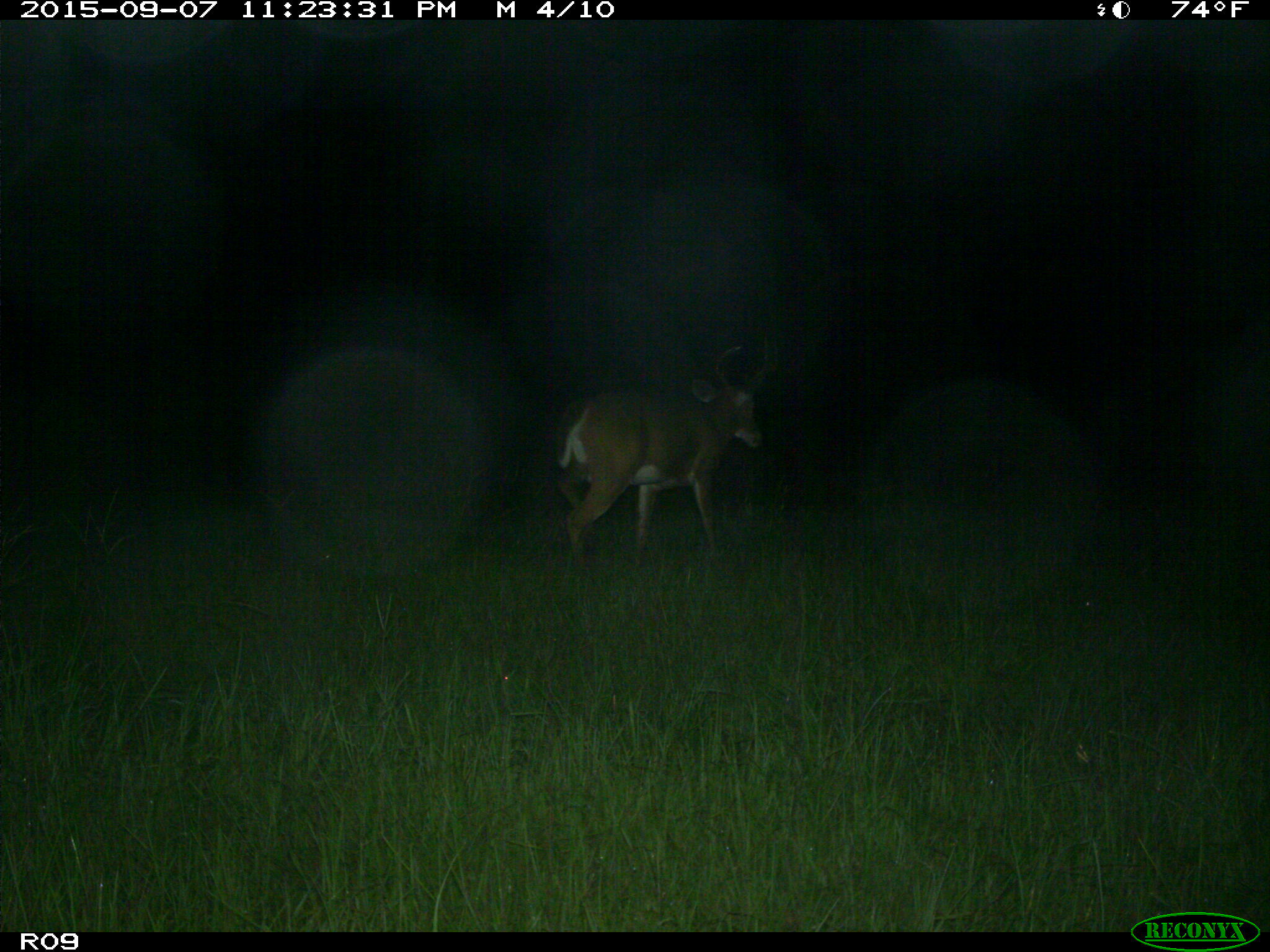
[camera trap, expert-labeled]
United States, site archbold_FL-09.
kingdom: Animalia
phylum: Chordata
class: Mammalia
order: Artiodactyla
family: Cervidae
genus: Odocoileus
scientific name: Odocoileus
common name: deer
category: unidentified deer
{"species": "unidentified deer (deer) (Odocoileus)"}